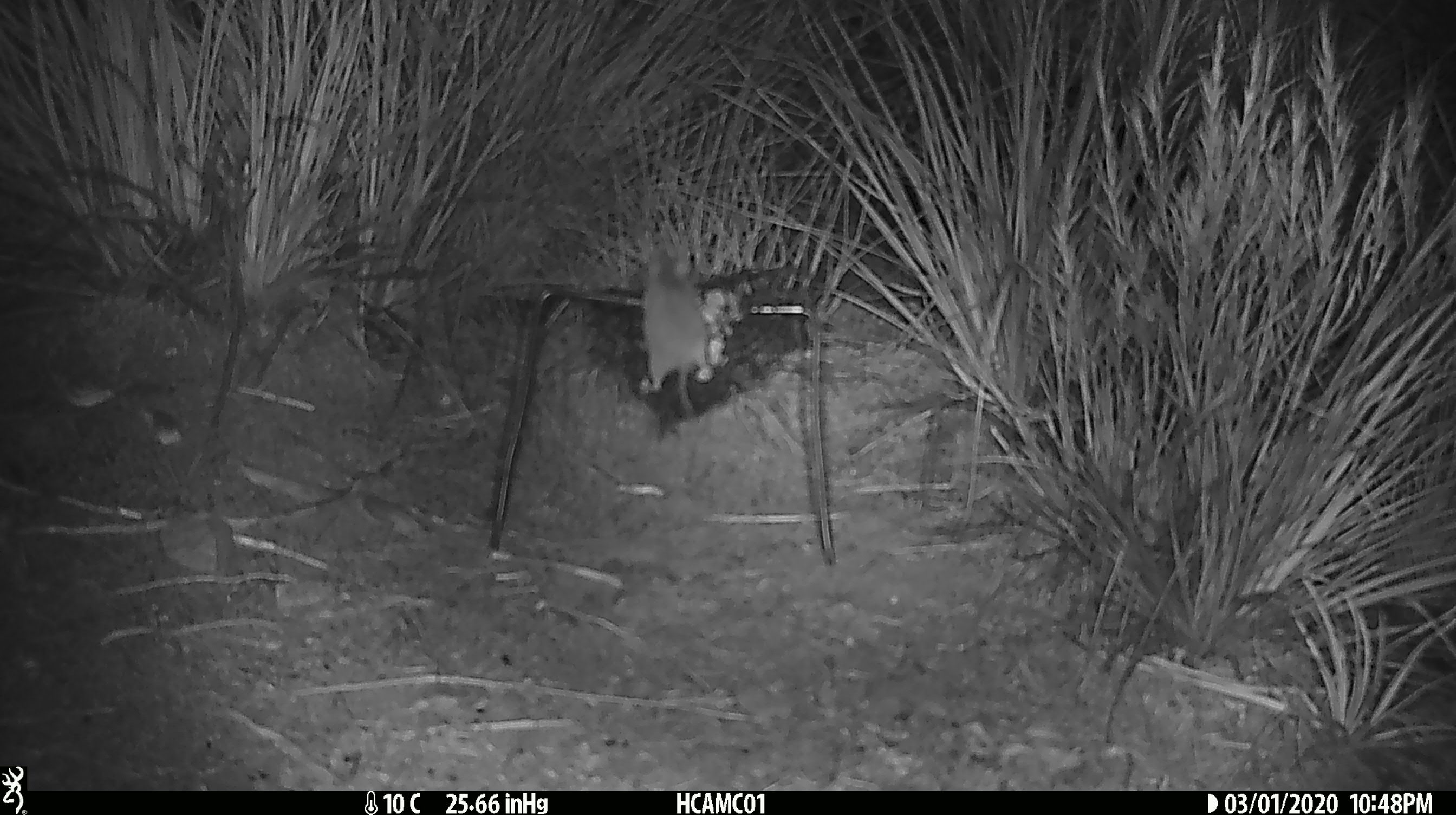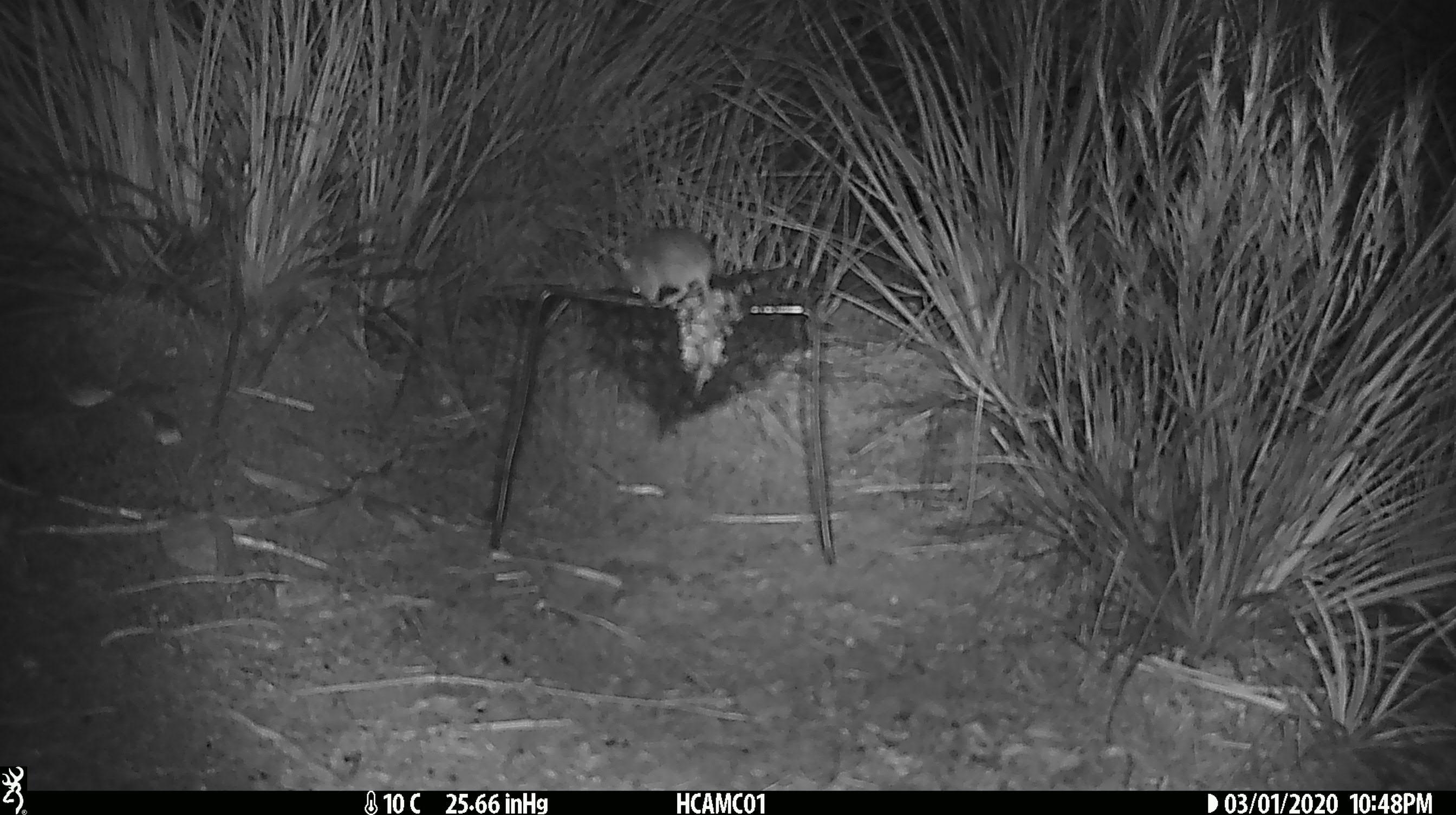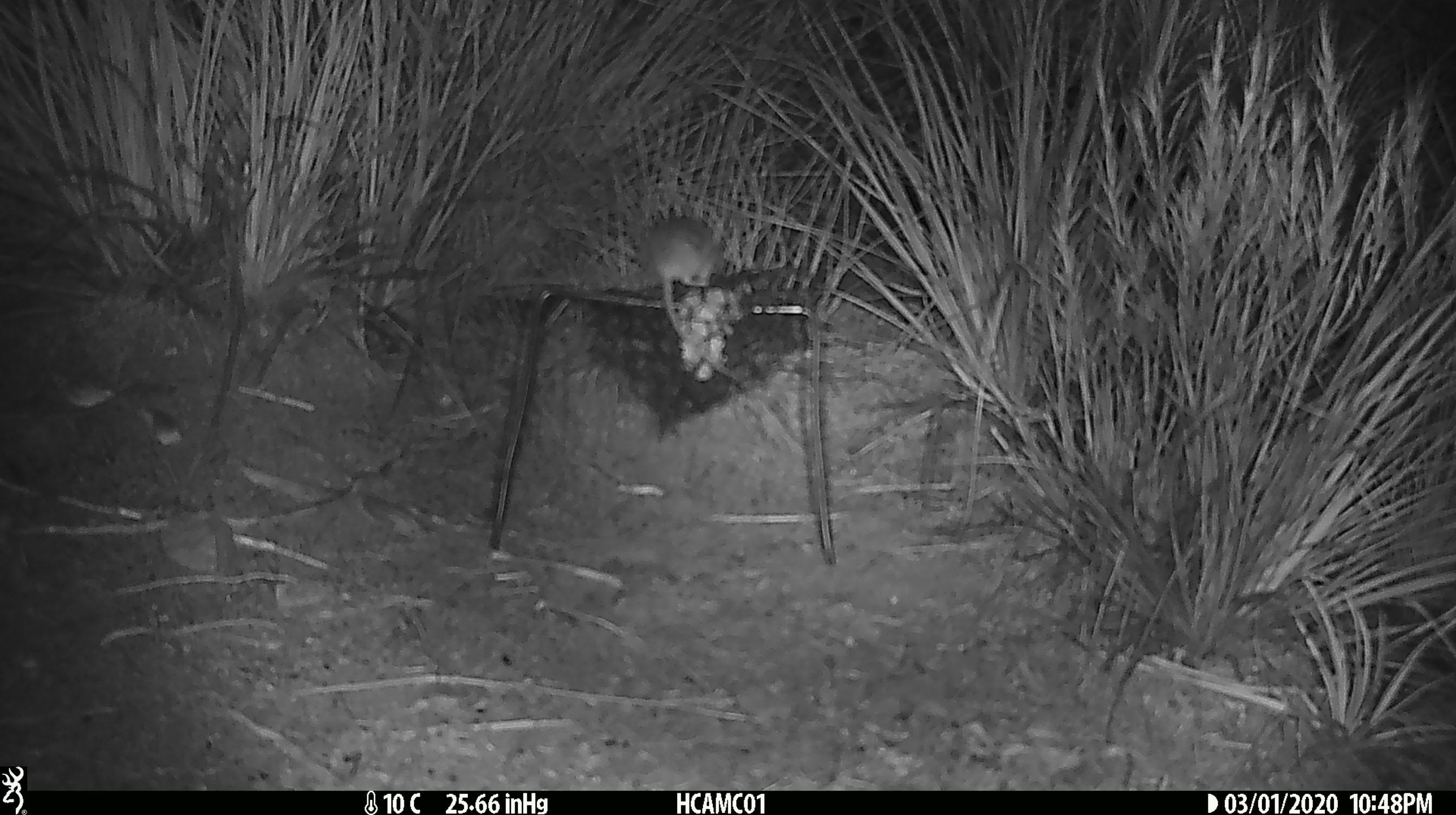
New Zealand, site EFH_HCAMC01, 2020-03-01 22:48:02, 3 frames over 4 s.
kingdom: Animalia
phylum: Chordata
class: Mammalia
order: Rodentia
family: Muridae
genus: Mus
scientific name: Mus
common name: mouse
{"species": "mouse (Mus)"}